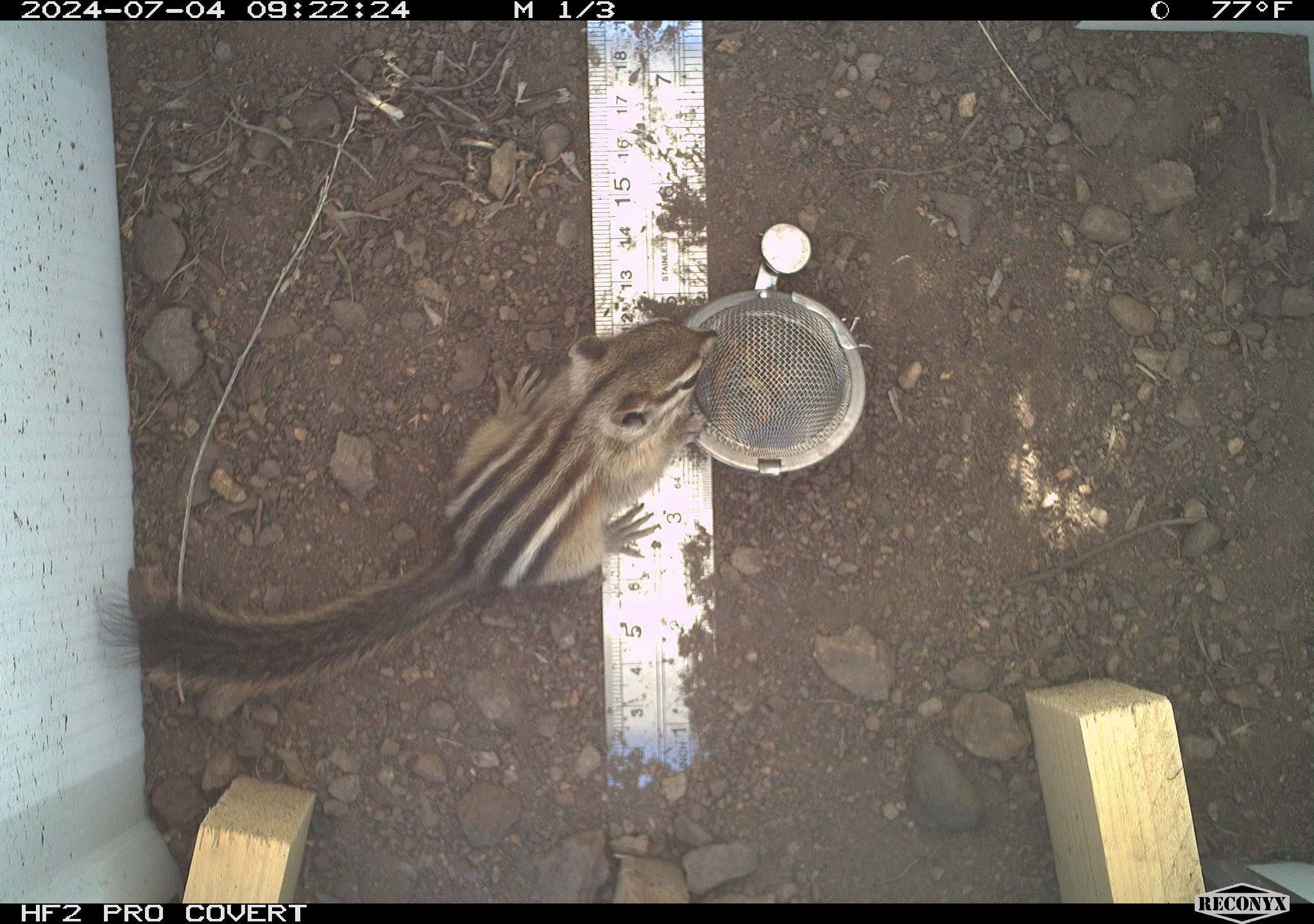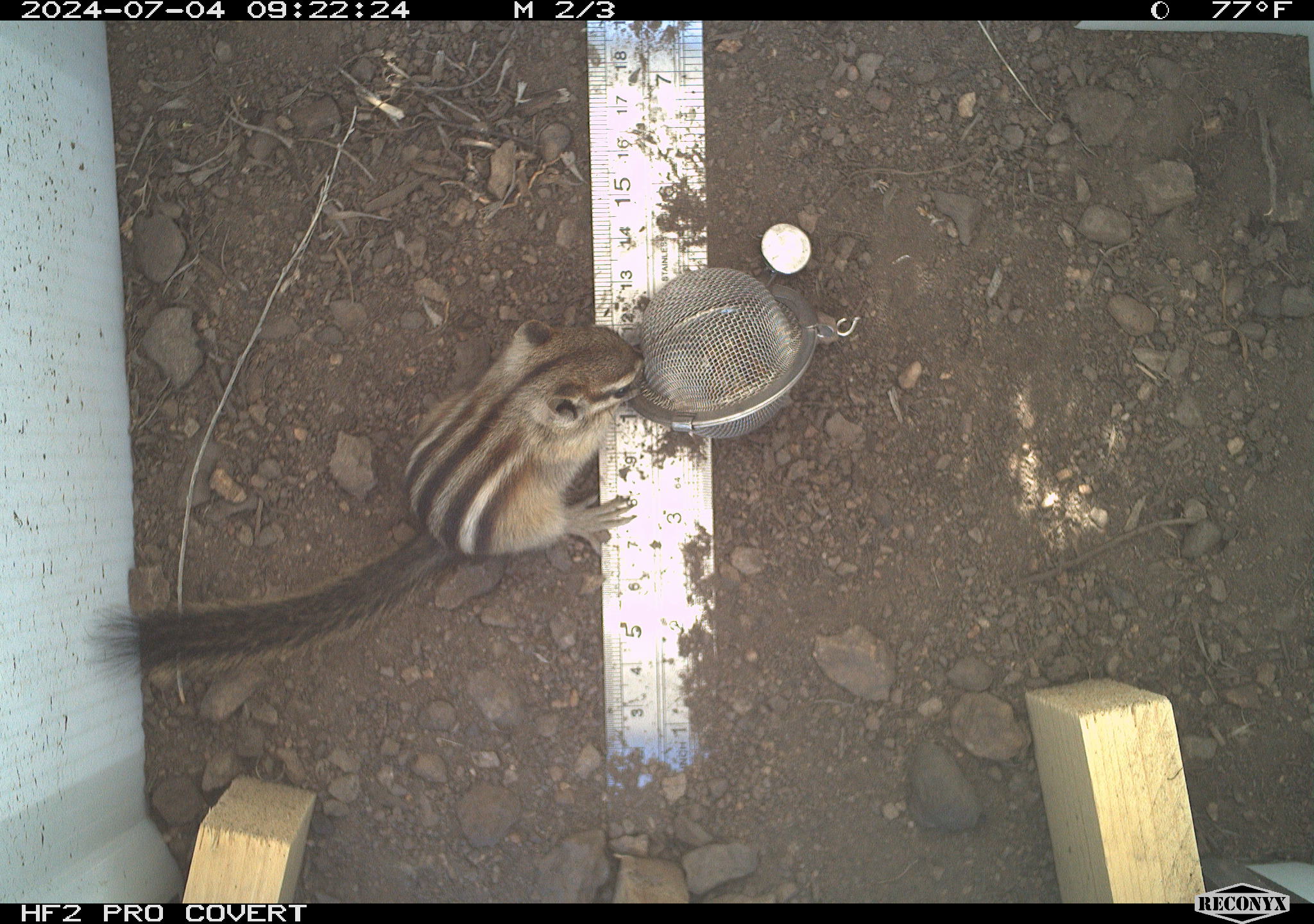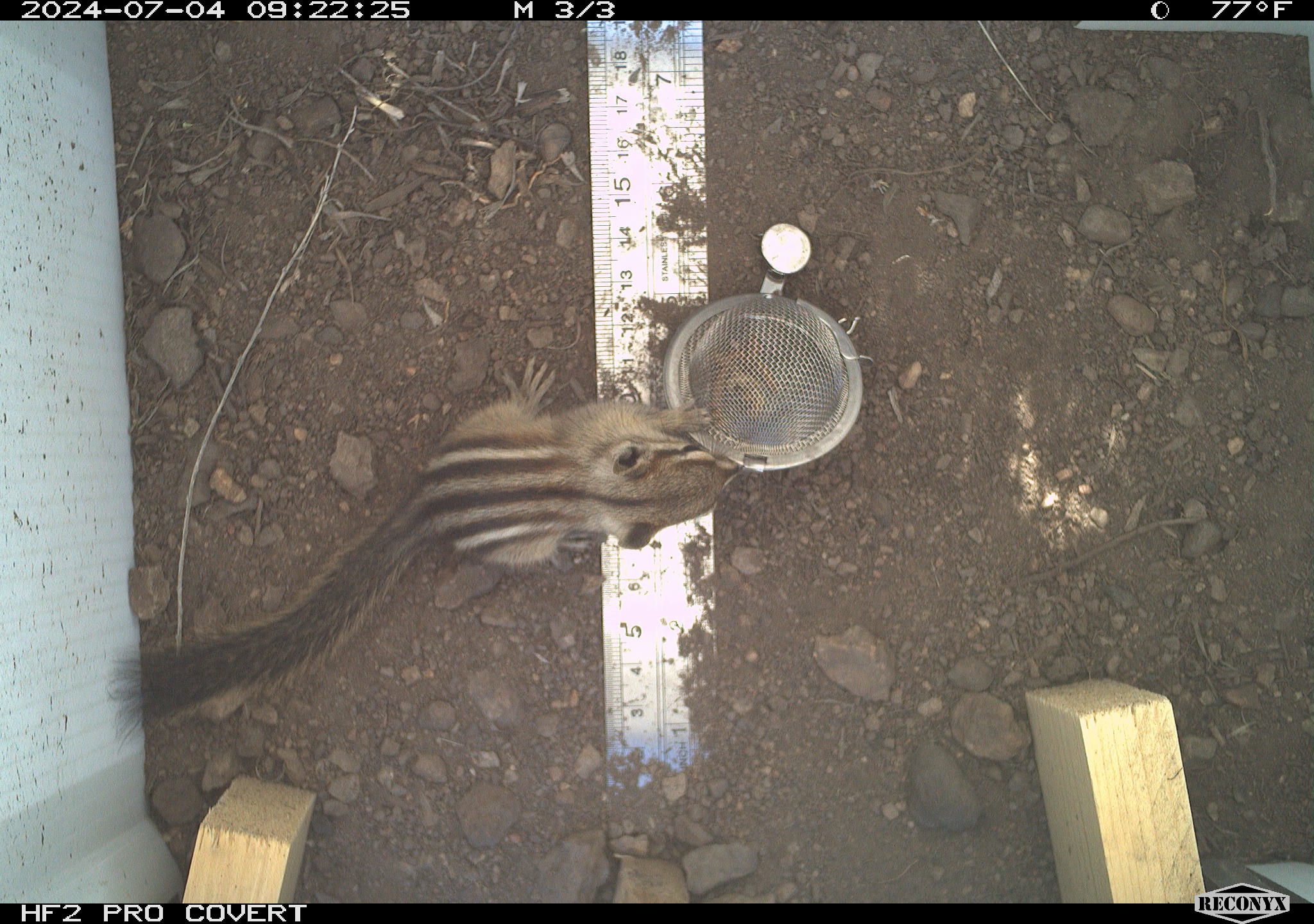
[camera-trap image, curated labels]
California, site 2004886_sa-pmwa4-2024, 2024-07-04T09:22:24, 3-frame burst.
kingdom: Animalia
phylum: Chordata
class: Mammalia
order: Rodentia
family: Sciuridae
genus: Neotamias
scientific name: Neotamias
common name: western chipmunks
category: neotamias species